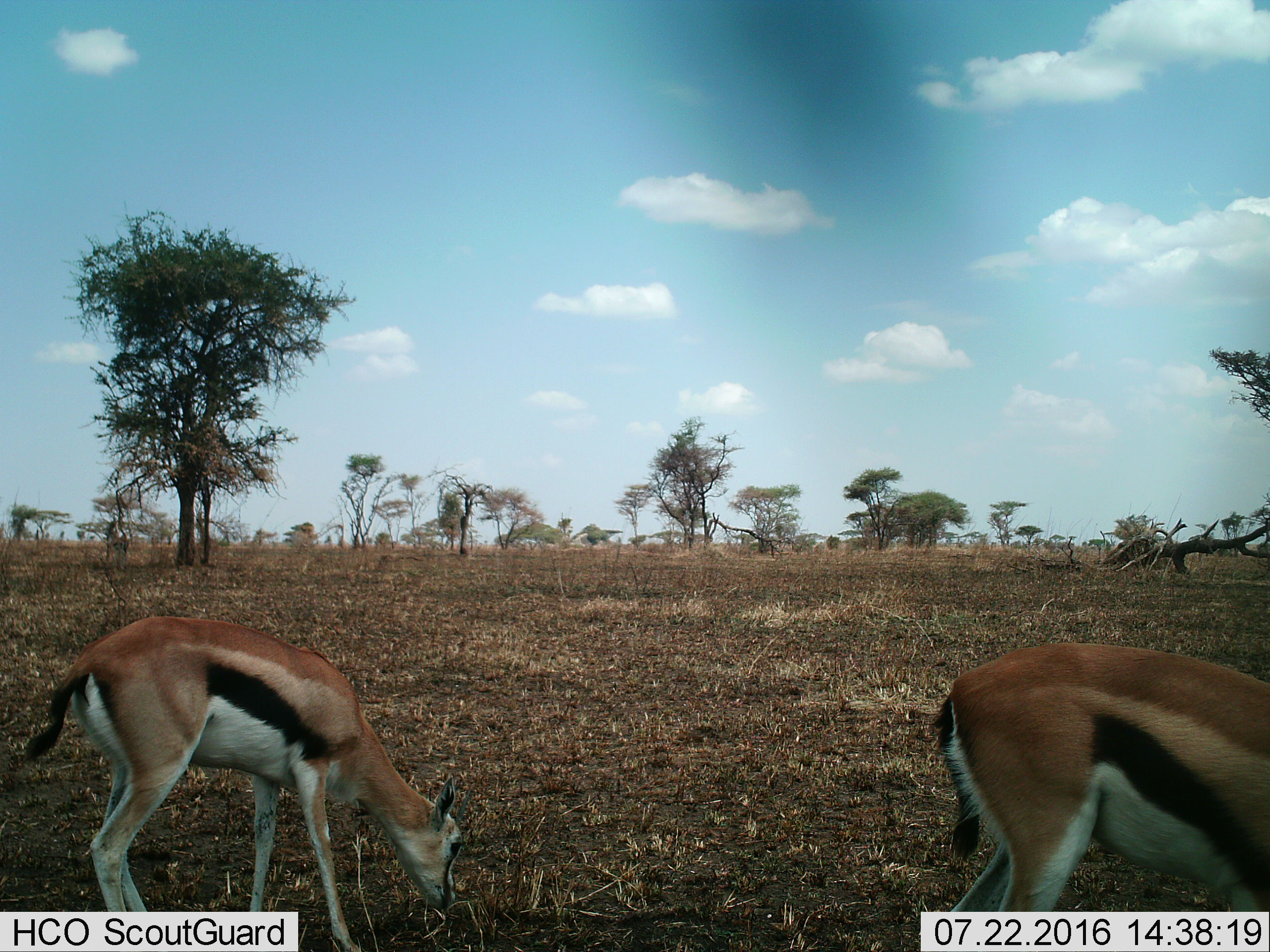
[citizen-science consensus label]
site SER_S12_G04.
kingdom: Animalia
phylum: Chordata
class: Mammalia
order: Artiodactyla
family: Bovidae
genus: Eudorcas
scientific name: Eudorcas thomsonii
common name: thomson's gazelle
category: gazellethomsons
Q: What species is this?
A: Gazellethomsons (thomson's gazelle) (Eudorcas thomsonii).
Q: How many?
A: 2.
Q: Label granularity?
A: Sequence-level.